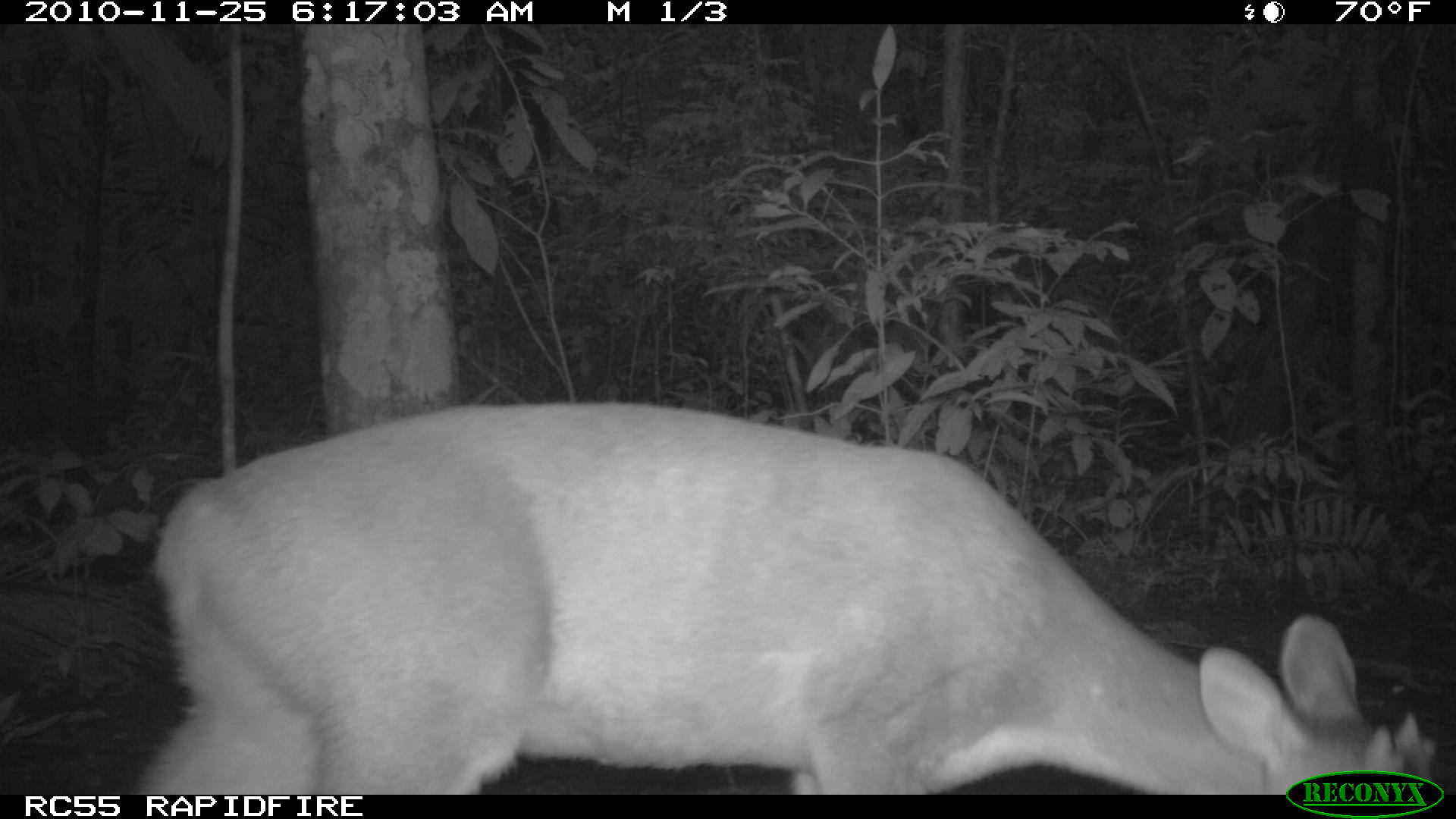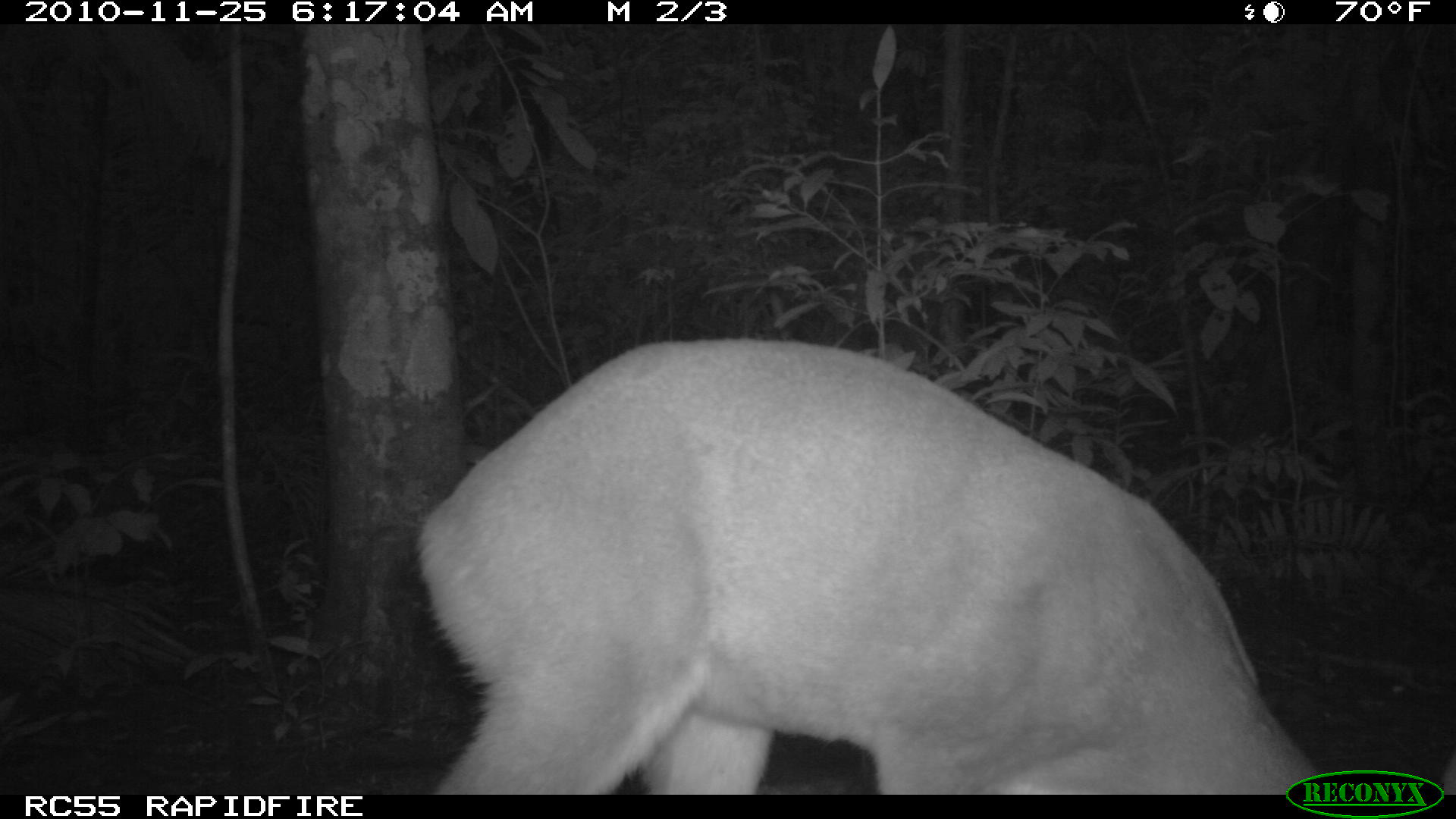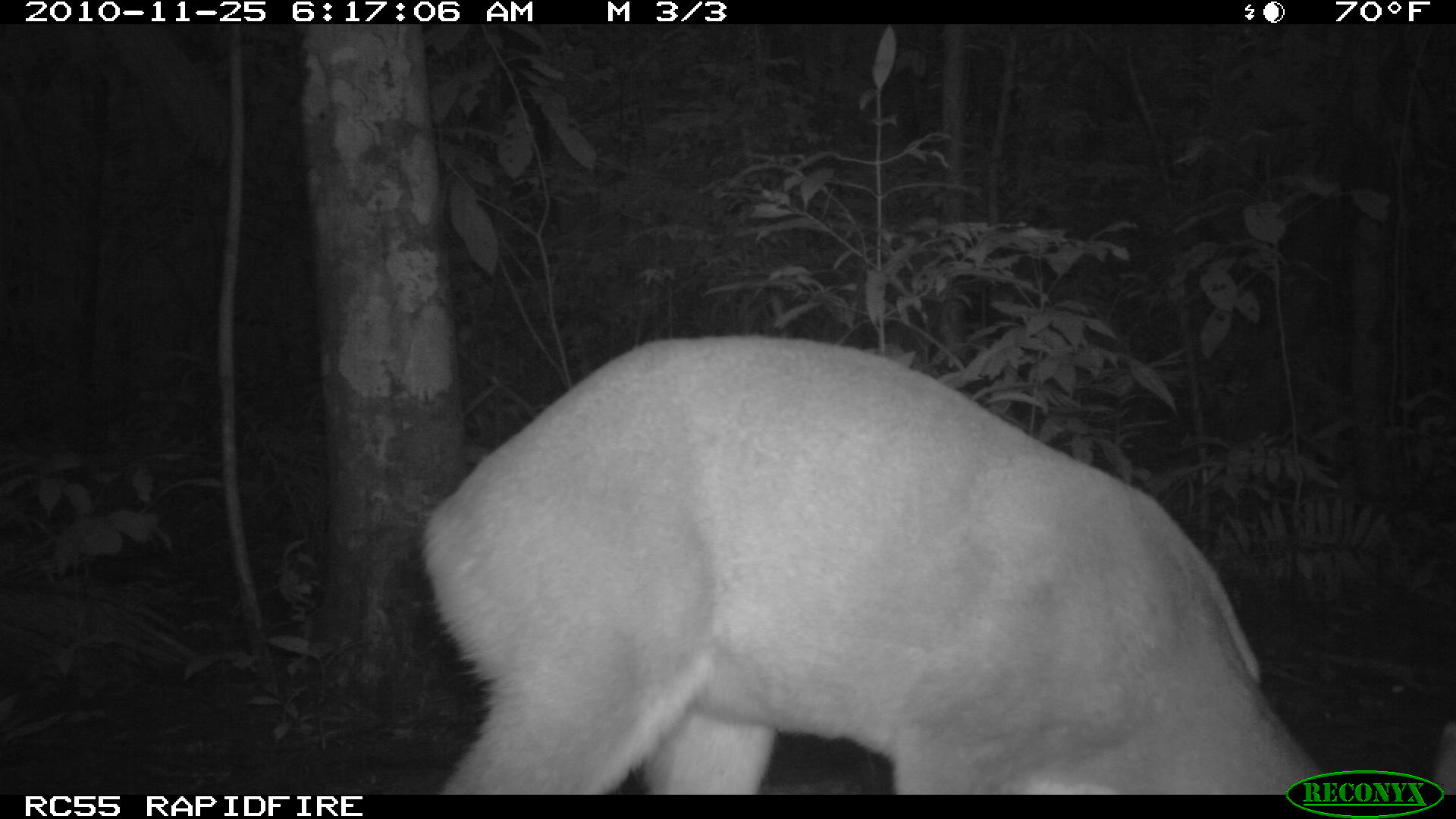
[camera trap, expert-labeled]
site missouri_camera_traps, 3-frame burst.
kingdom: Animalia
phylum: Chordata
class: Mammalia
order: Artiodactyla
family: Cervidae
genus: Odocoileus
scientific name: Odocoileus virginianus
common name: white-tailed deer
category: white tailed deer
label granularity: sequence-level